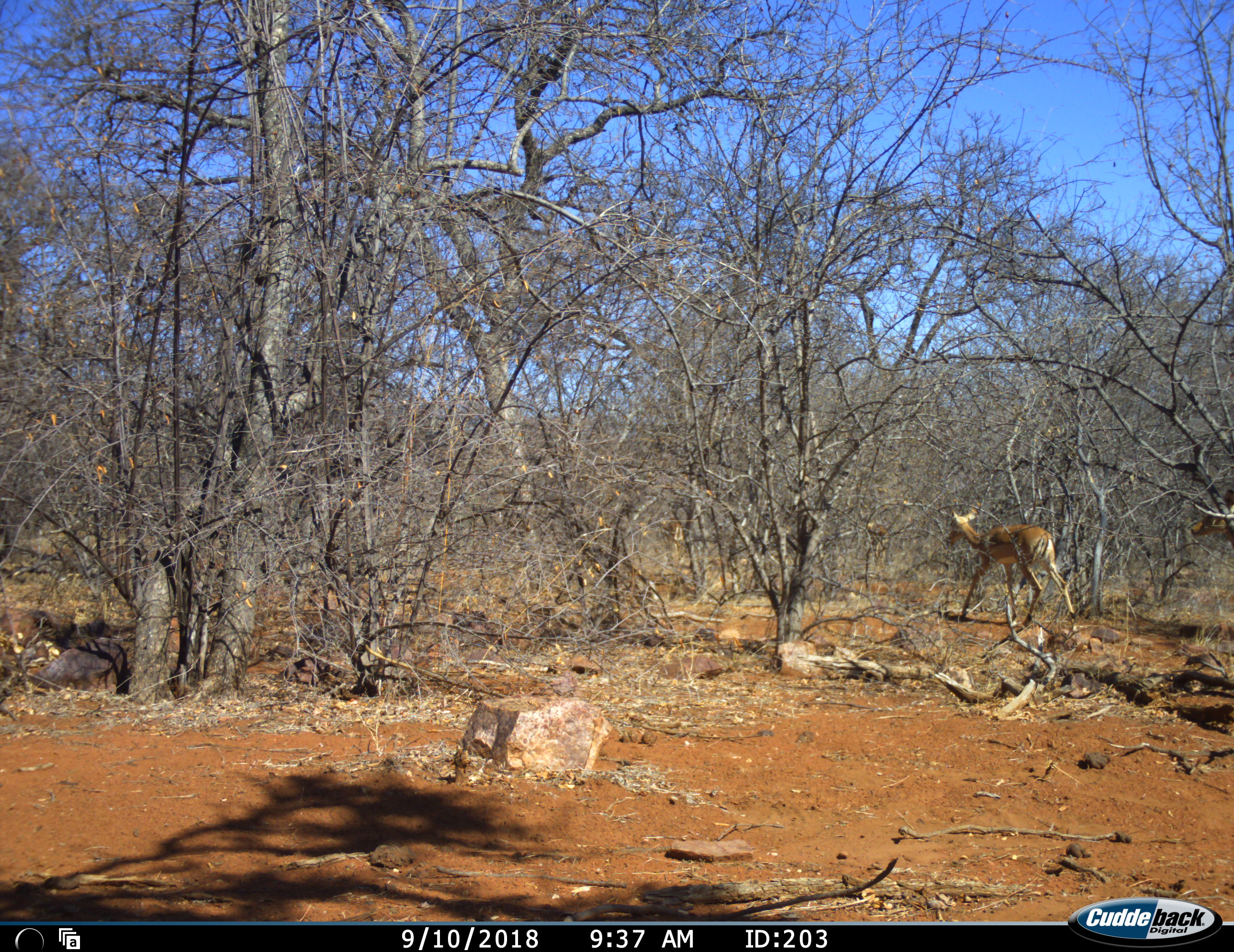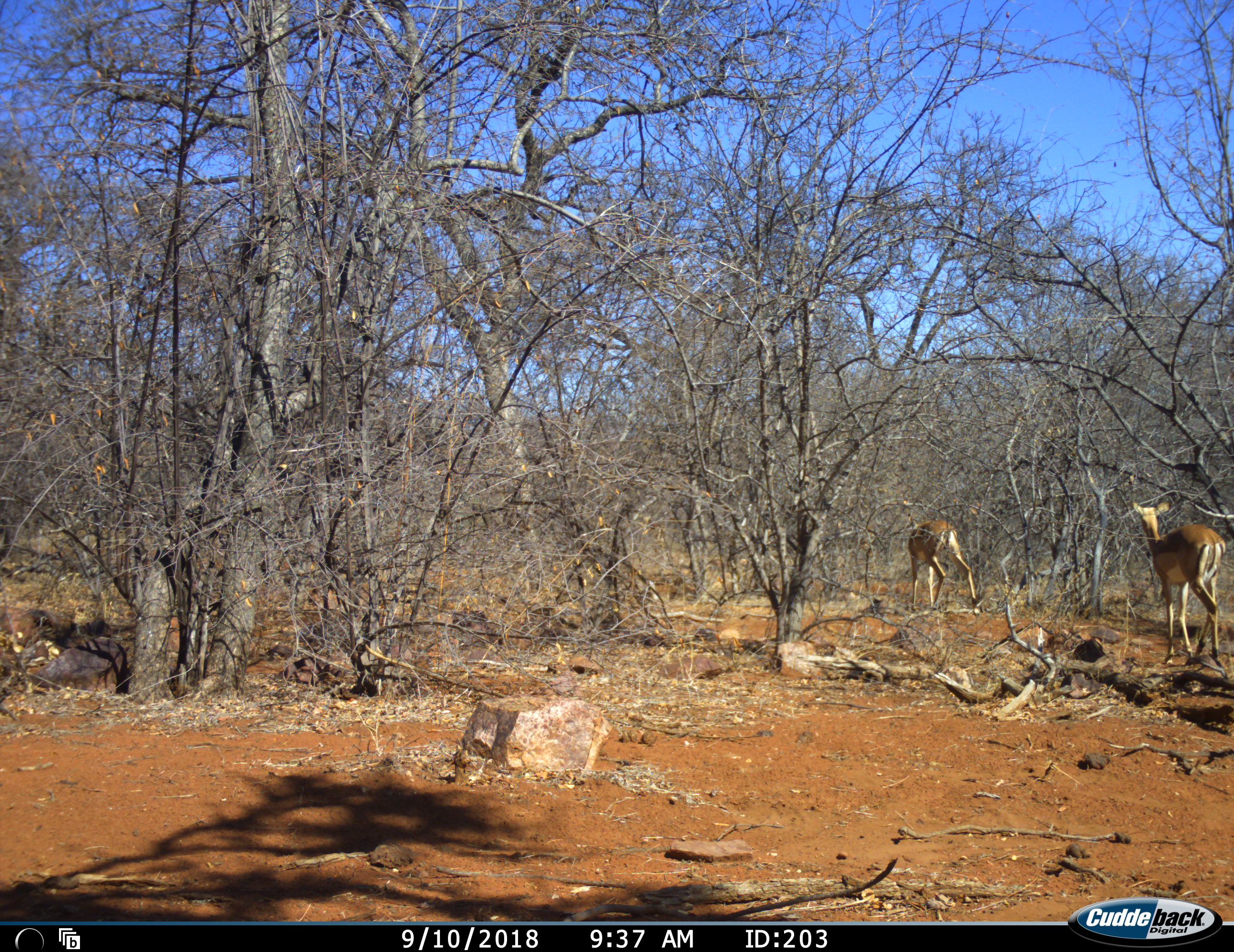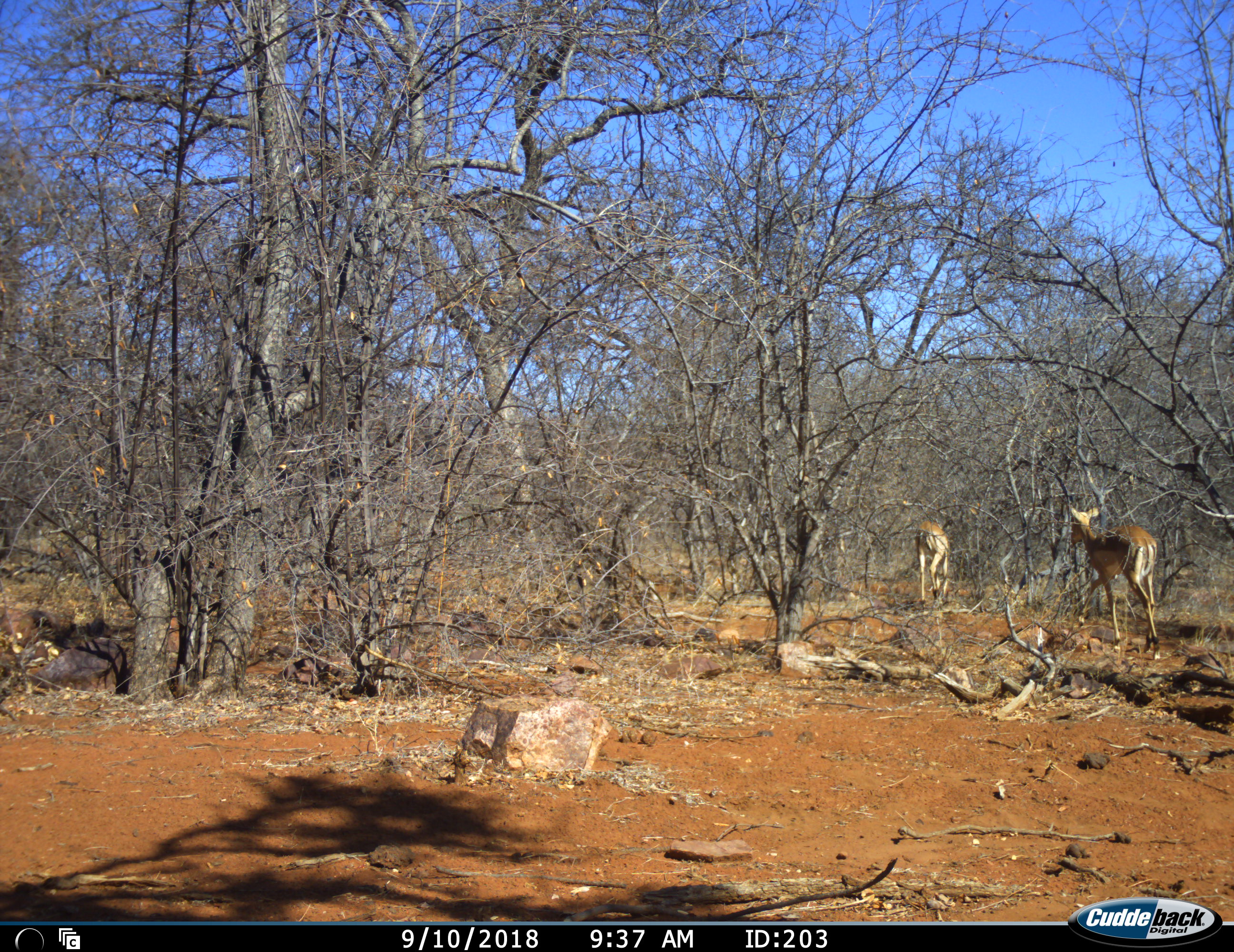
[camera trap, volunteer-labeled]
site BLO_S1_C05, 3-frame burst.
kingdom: Animalia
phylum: Chordata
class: Mammalia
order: Artiodactyla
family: Bovidae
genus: Aepyceros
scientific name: Aepyceros melampus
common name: impala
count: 4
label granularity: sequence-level